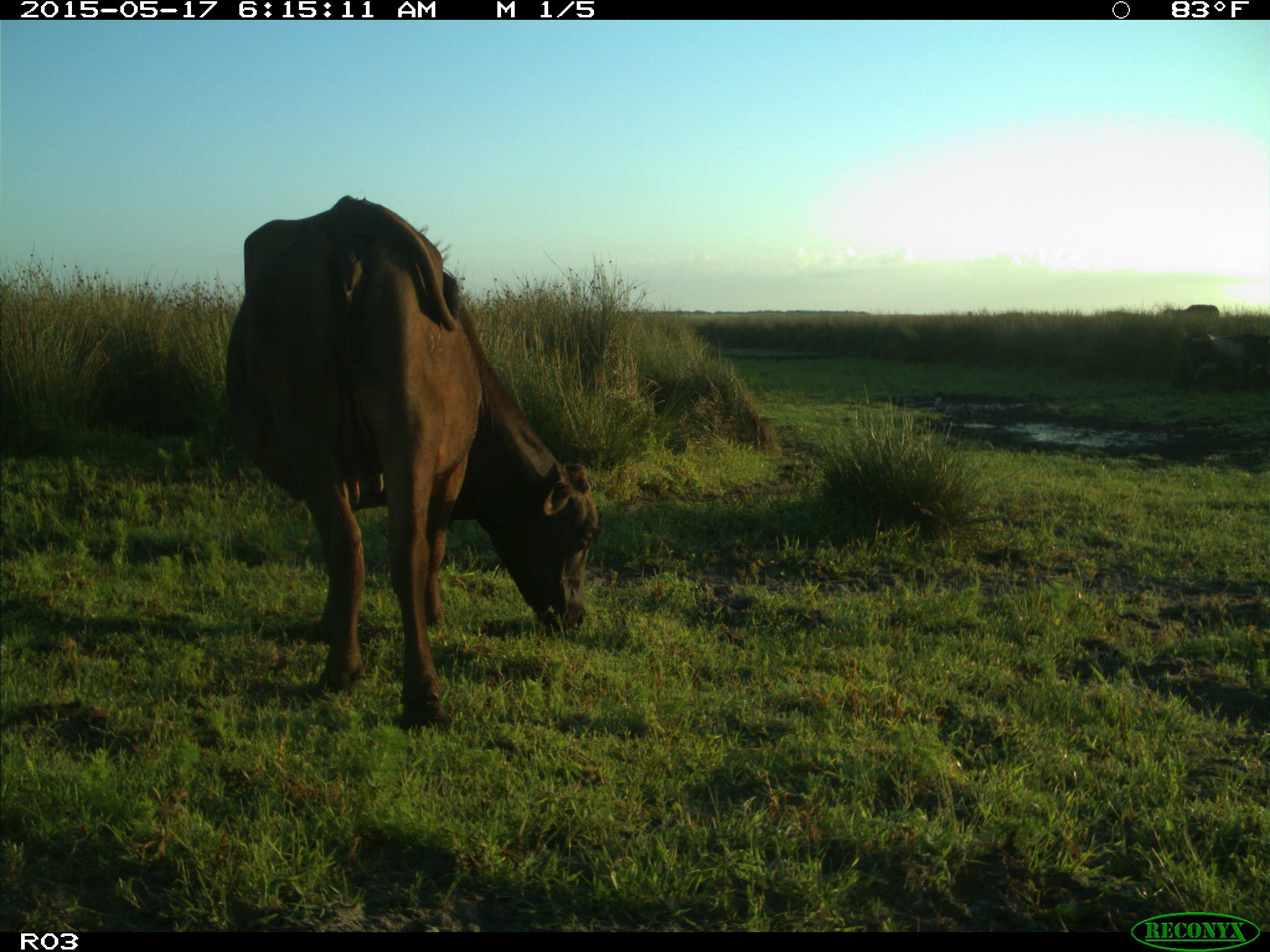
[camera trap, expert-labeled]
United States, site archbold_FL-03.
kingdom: Animalia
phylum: Chordata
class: Mammalia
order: Artiodactyla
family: Bovidae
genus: Bos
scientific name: Bos taurus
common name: domestic cow